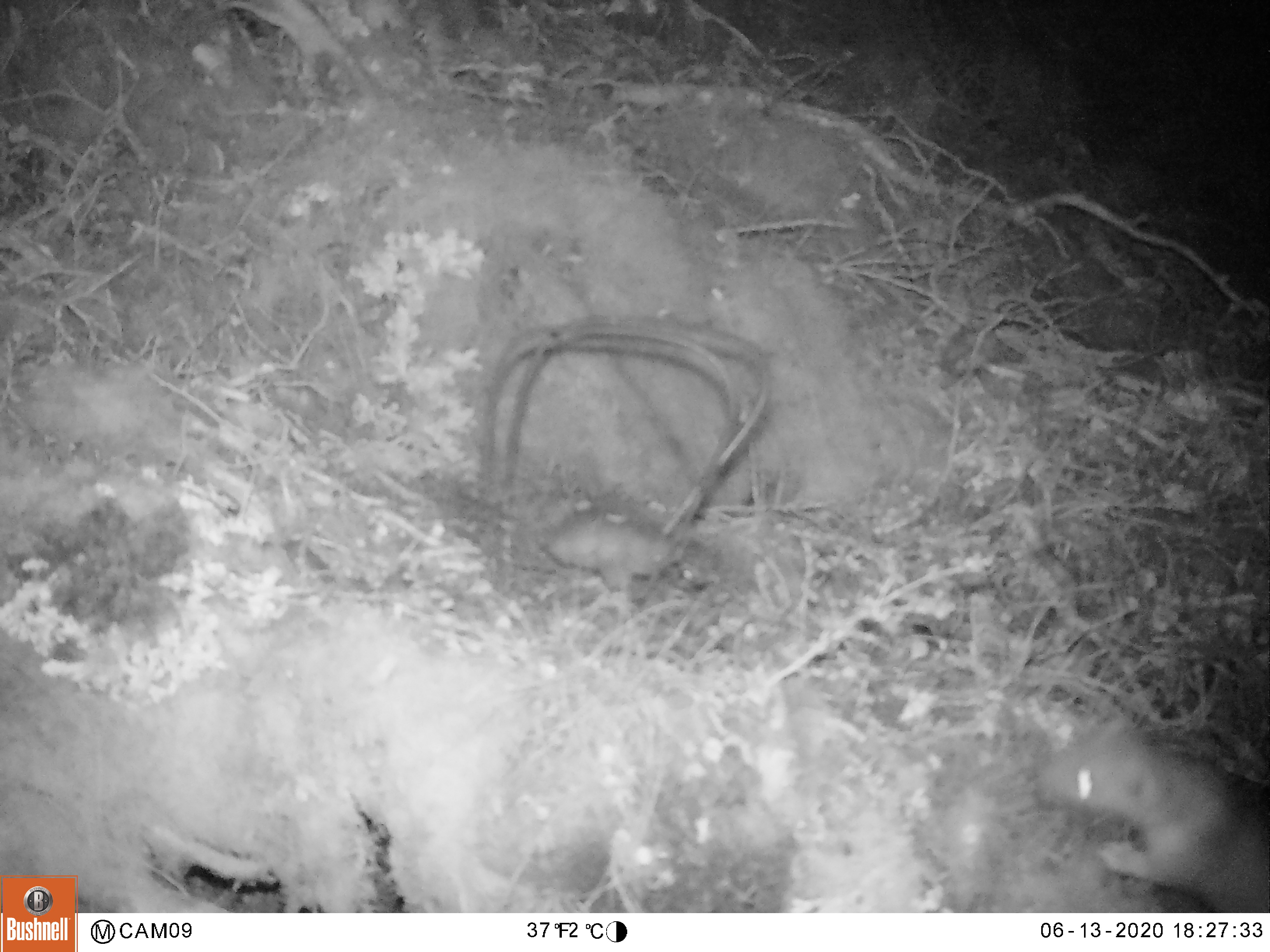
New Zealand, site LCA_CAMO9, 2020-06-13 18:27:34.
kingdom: Animalia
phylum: Chordata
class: Mammalia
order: Carnivora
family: Mustelidae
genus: Mustela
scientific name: Mustela erminea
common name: stoat